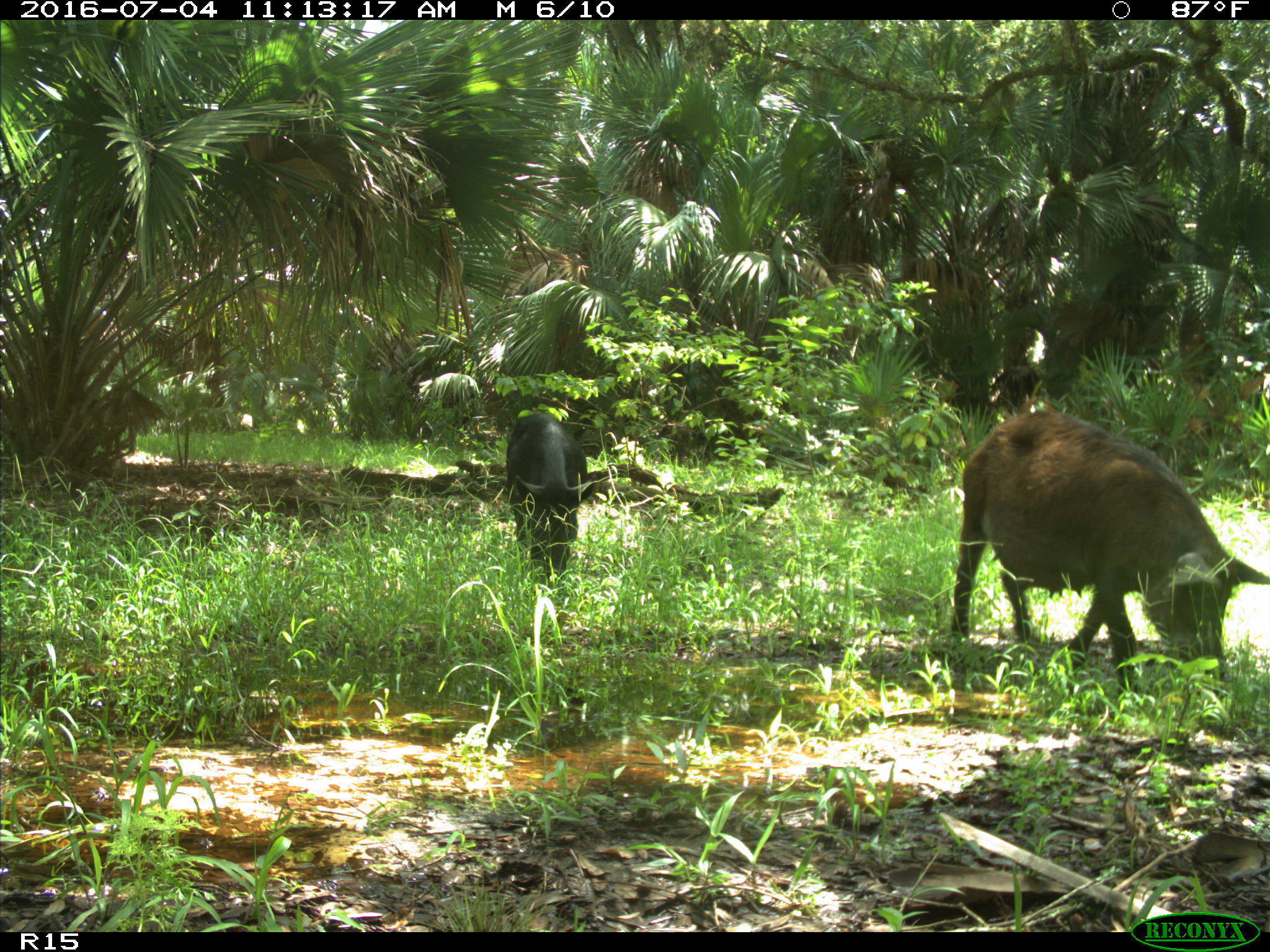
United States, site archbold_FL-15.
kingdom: Animalia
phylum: Chordata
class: Mammalia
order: Artiodactyla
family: Suidae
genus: Sus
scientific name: Sus scrofa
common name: wild boar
Sus scrofa (wild boar).